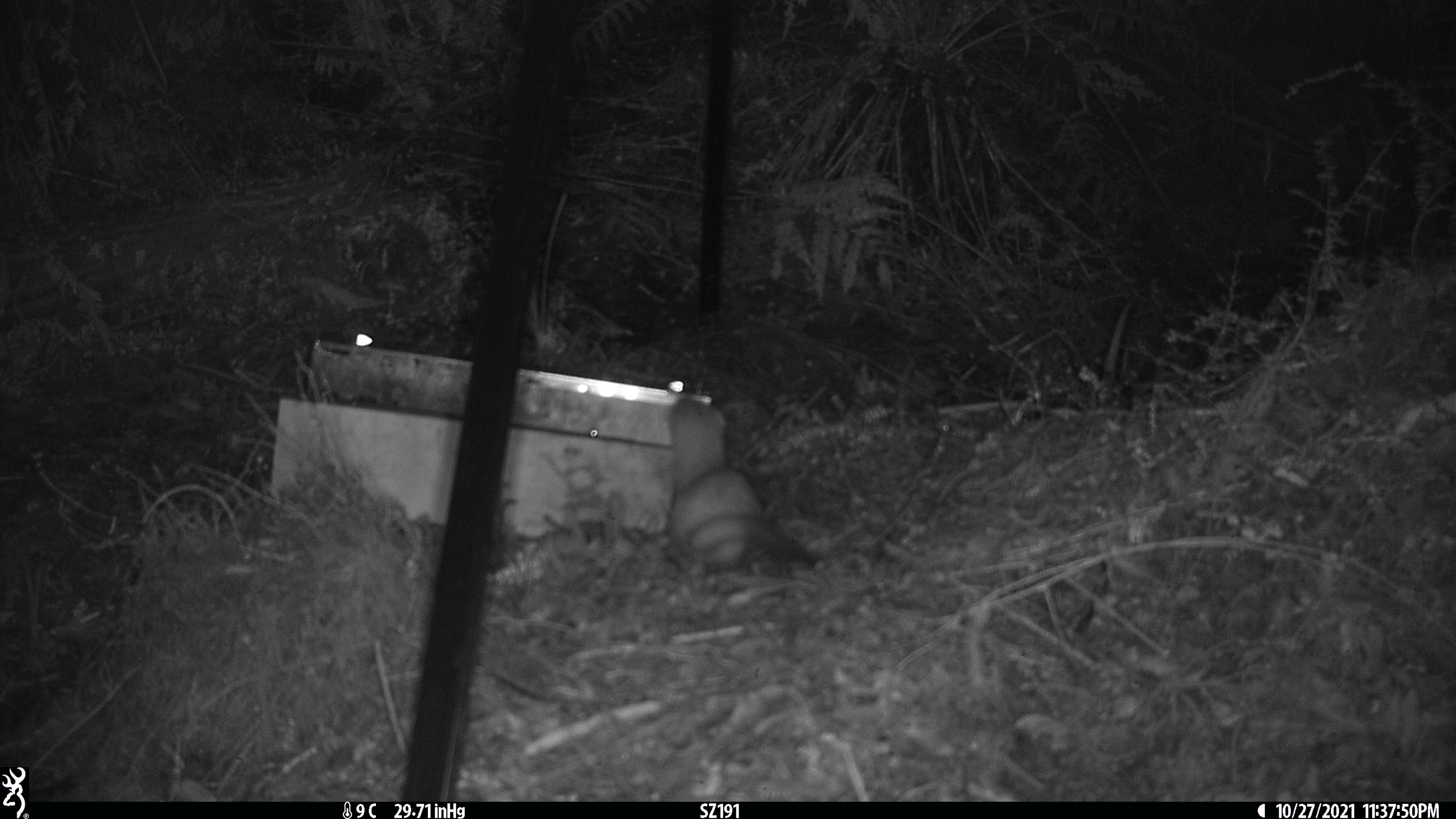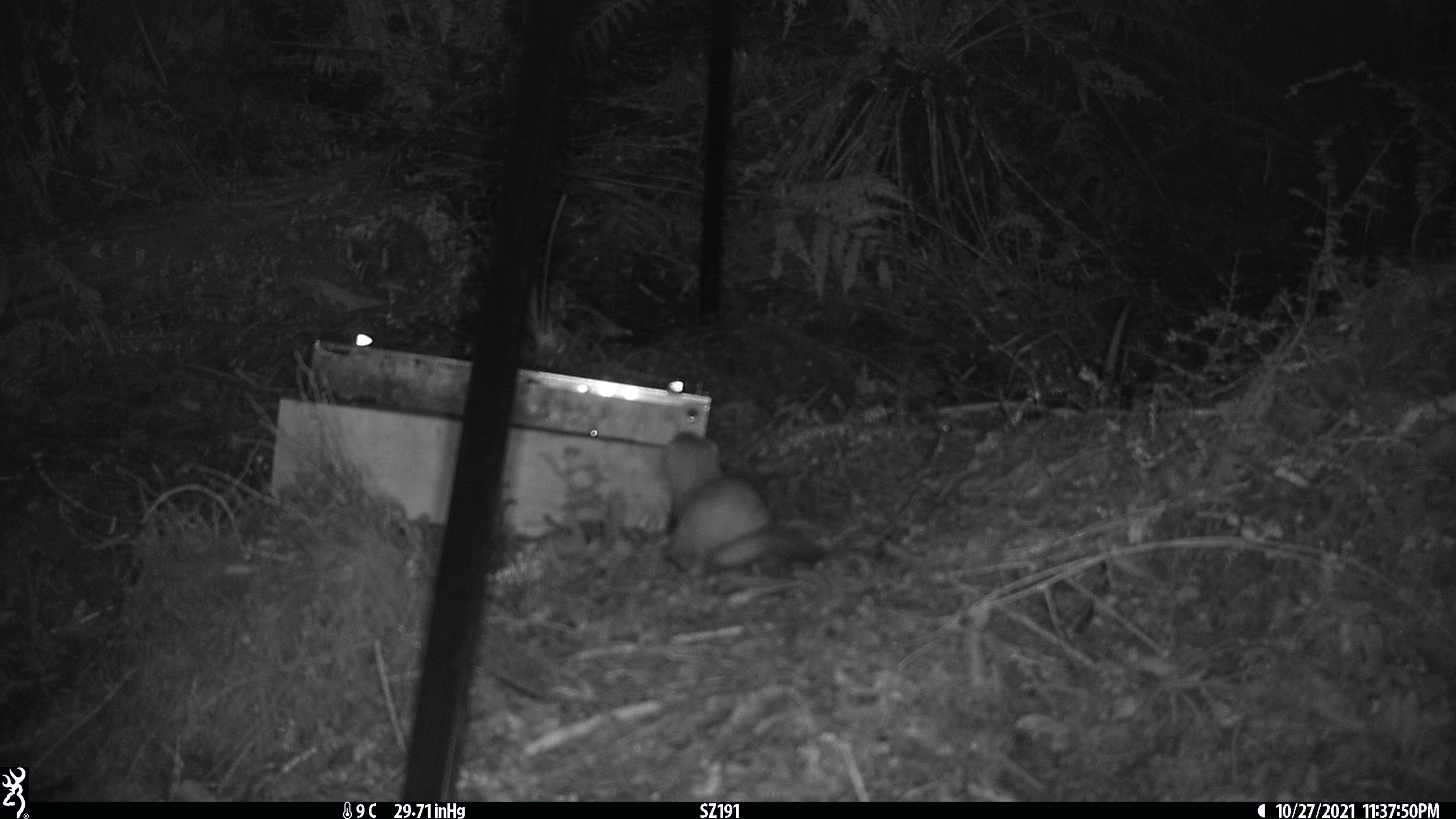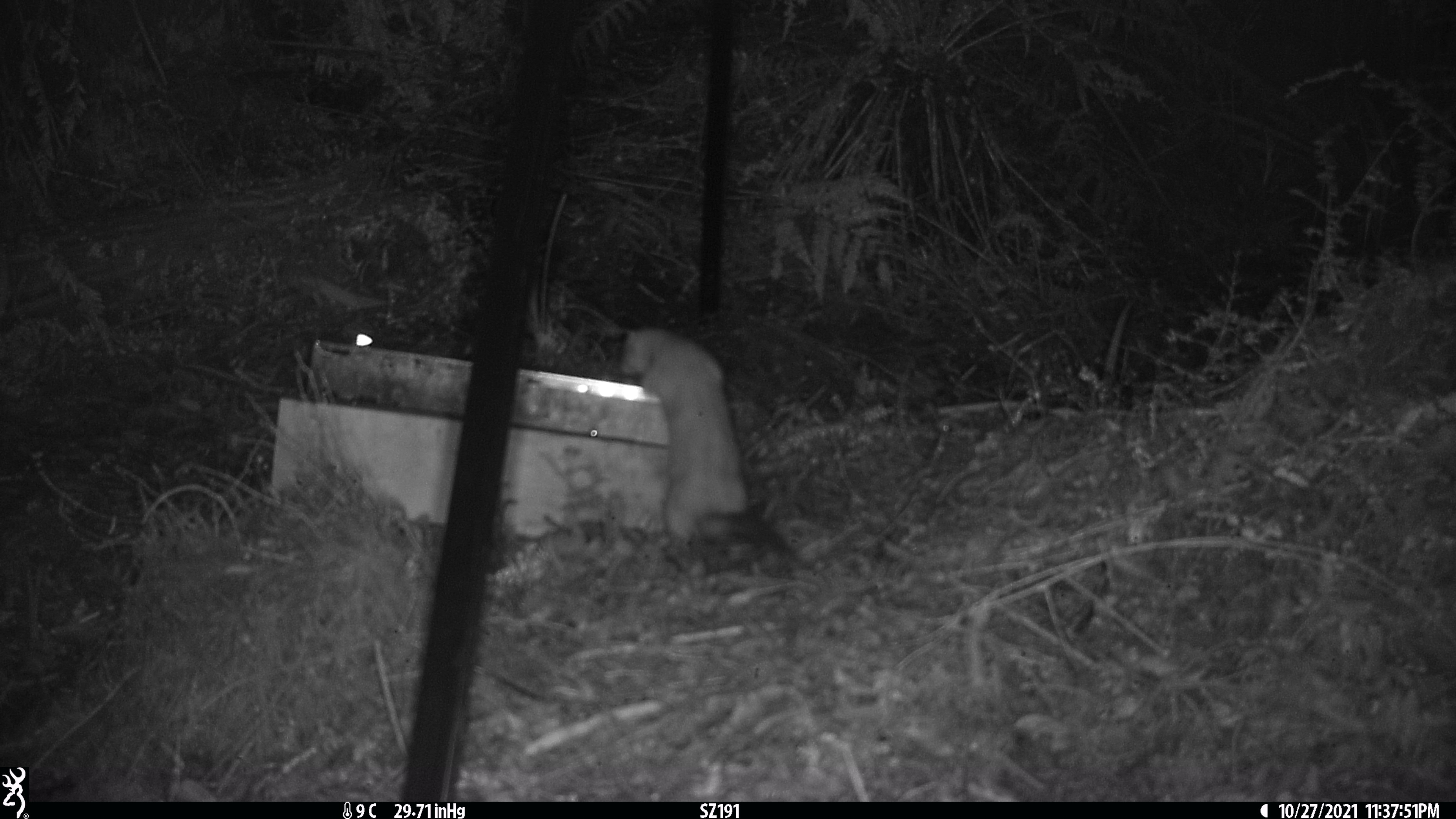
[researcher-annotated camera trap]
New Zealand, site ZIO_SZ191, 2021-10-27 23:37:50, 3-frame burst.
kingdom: Animalia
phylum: Chordata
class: Mammalia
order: Carnivora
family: Mustelidae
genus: Mustela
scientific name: Mustela erminea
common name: stoat